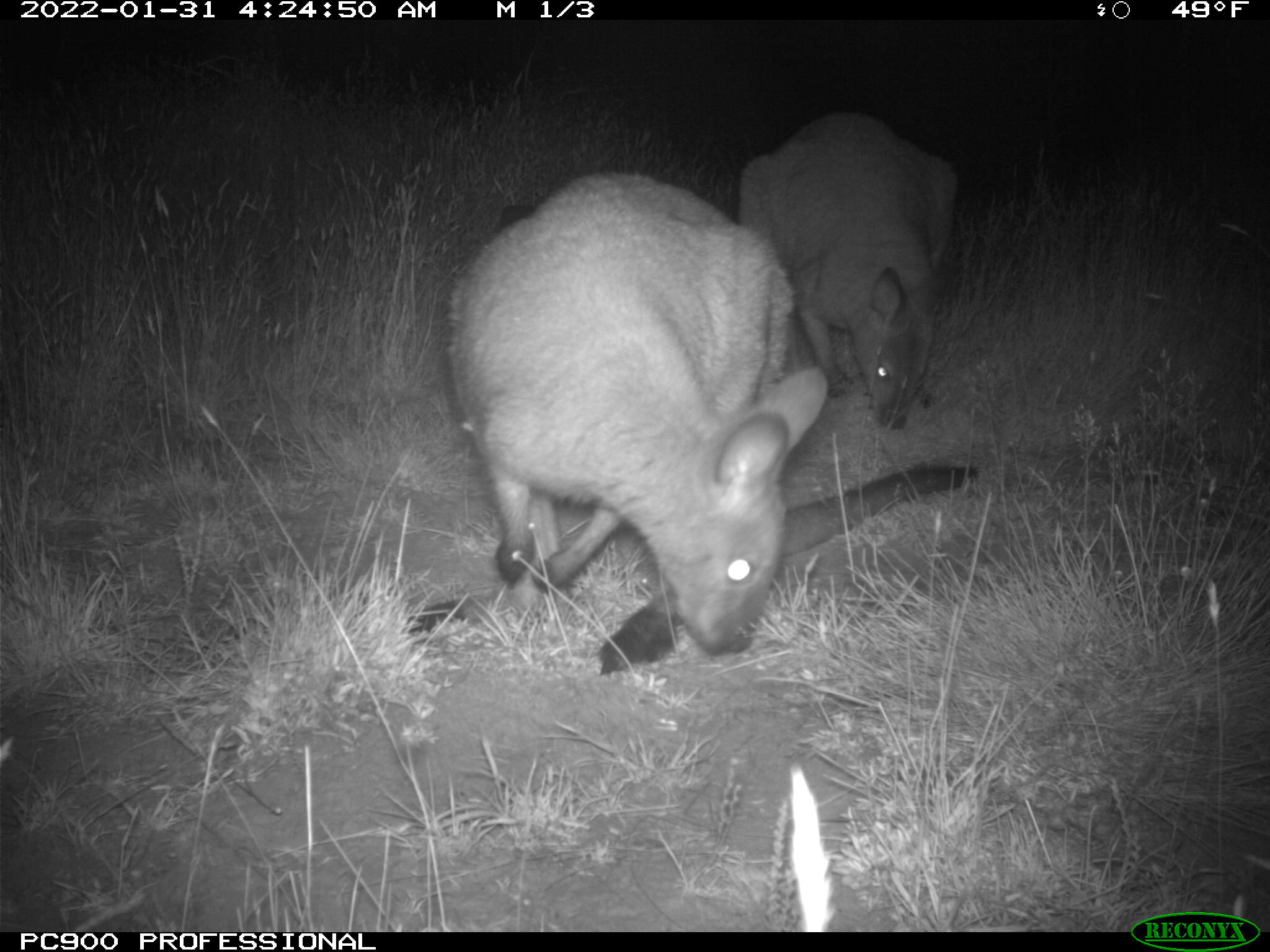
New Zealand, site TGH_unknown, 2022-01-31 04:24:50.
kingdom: Animalia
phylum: Chordata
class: Mammalia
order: Diprotodontia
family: Macropodidae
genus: Notamacropus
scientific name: Notamacropus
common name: wallaby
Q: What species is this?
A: Wallaby (Notamacropus).